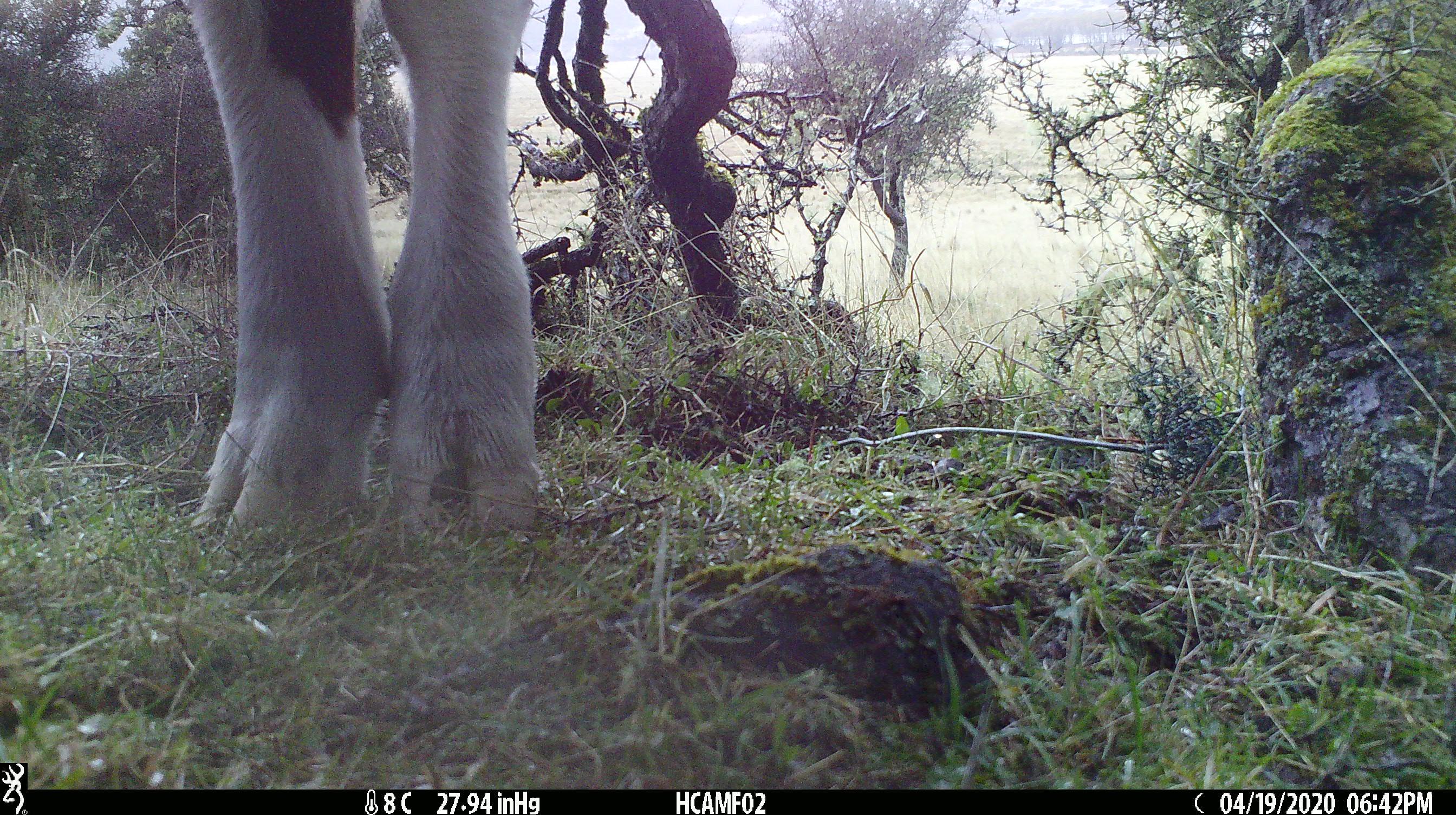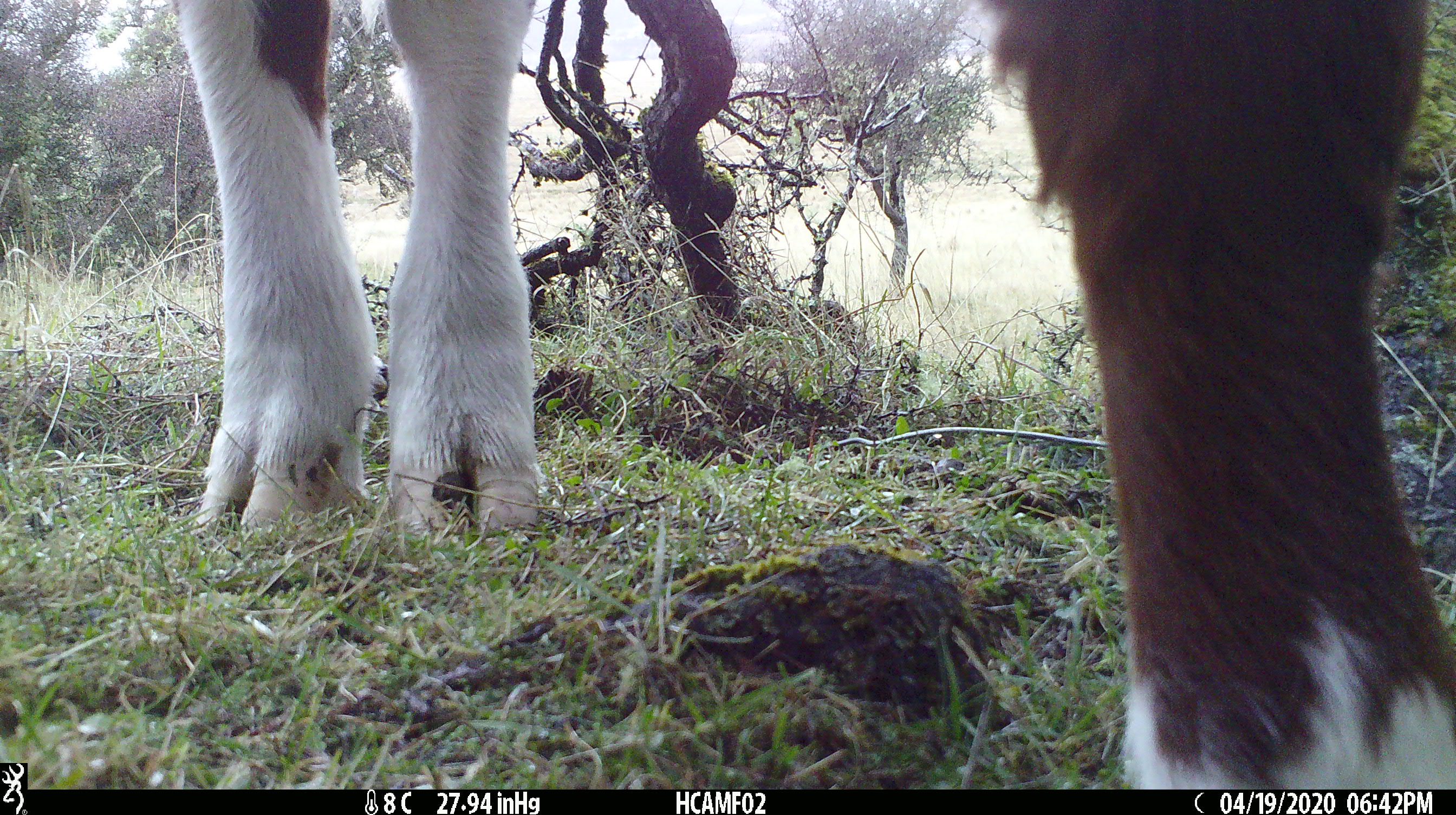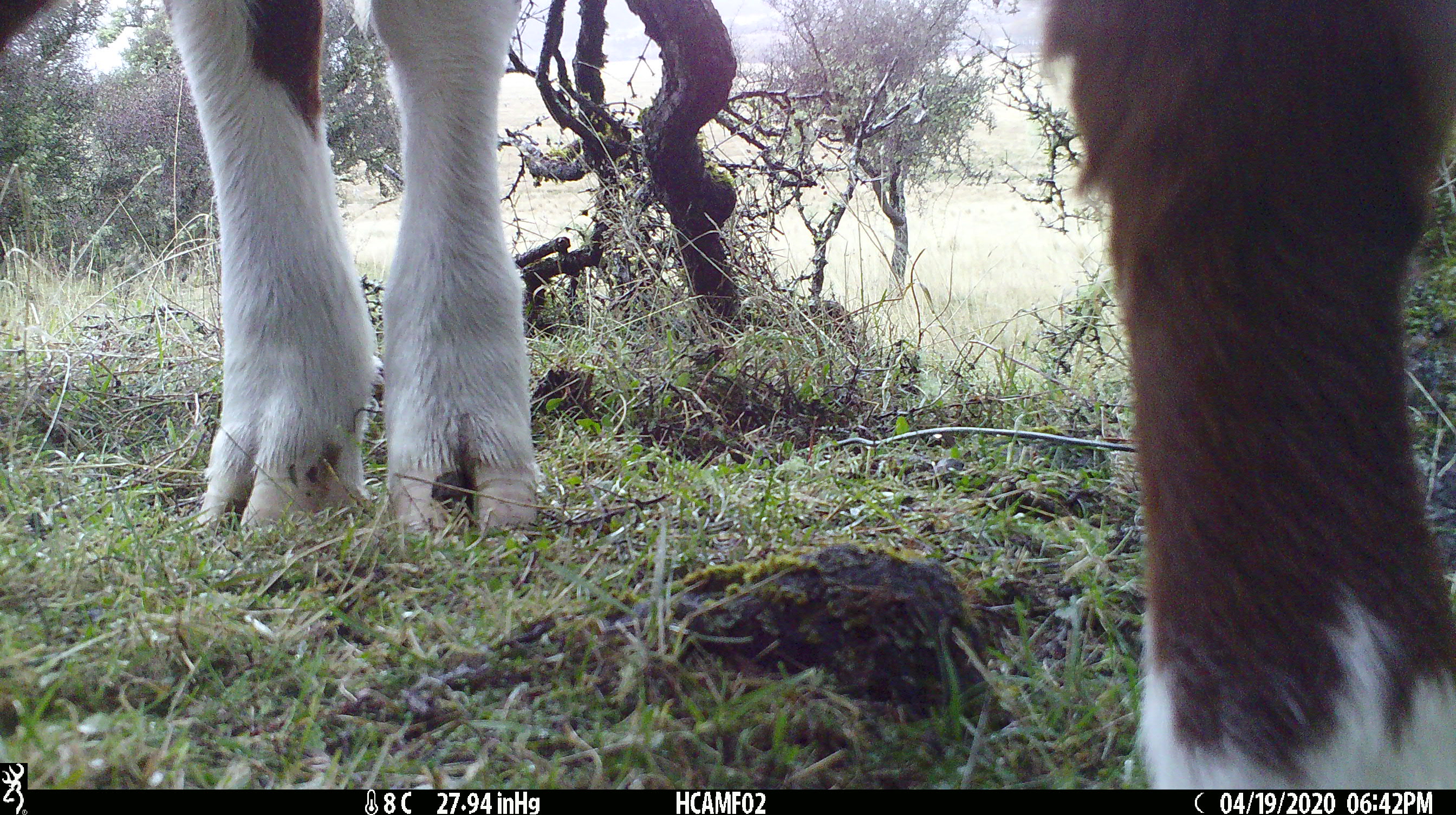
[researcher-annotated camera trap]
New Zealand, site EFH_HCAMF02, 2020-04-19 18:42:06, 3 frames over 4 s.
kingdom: Animalia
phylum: Chordata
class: Mammalia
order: Artiodactyla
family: Bovidae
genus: Bos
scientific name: Bos taurus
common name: domestic cow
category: cow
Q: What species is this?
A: Cow (domestic cow) (Bos taurus).